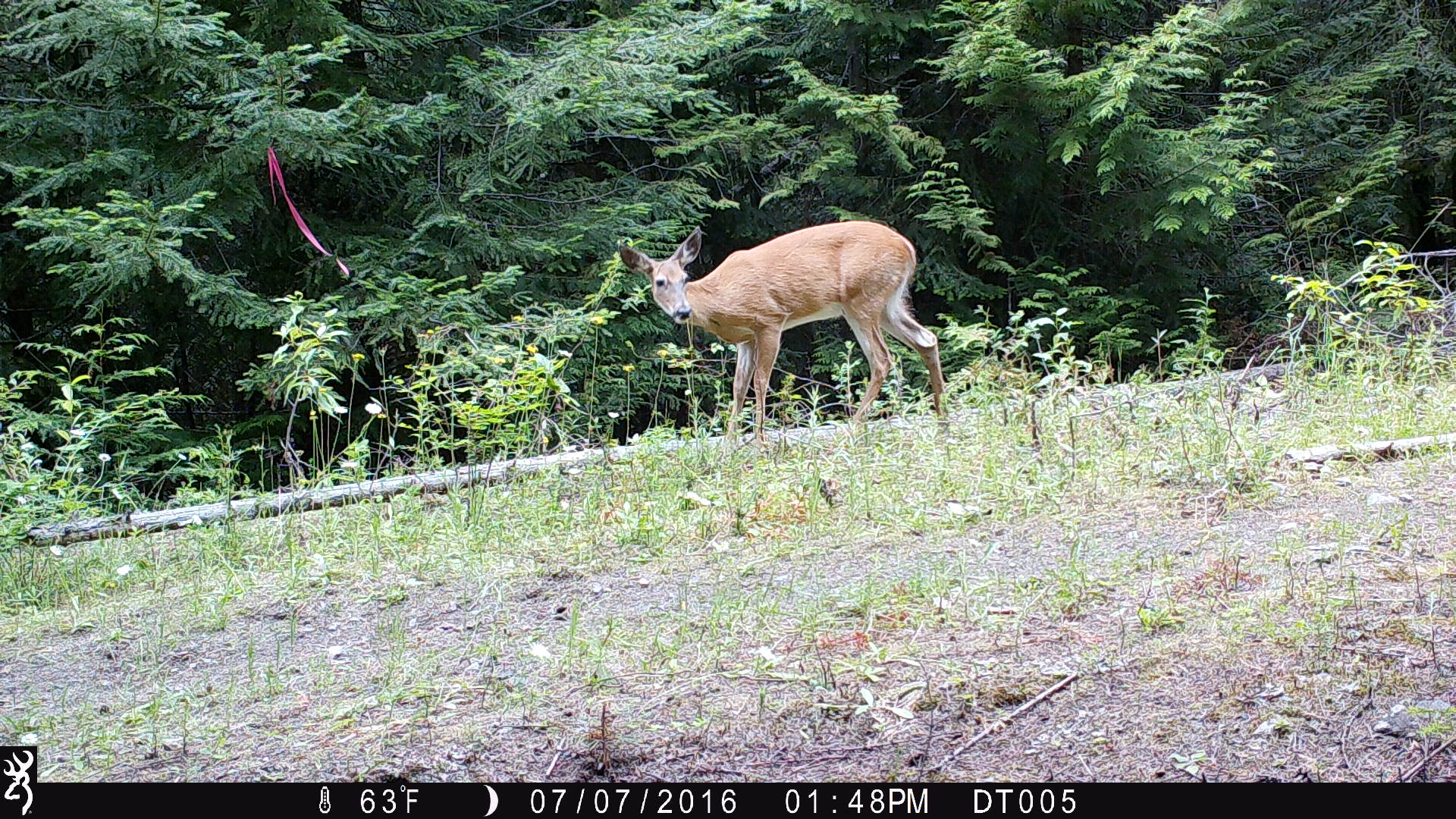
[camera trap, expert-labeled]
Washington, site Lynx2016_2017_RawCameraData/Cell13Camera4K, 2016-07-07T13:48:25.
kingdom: Animalia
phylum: Chordata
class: Mammalia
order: Artiodactyla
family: Cervidae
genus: Odocoileus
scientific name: Odocoileus virginianus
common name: white-tailed deer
Odocoileus virginianus (white-tailed deer). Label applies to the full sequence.